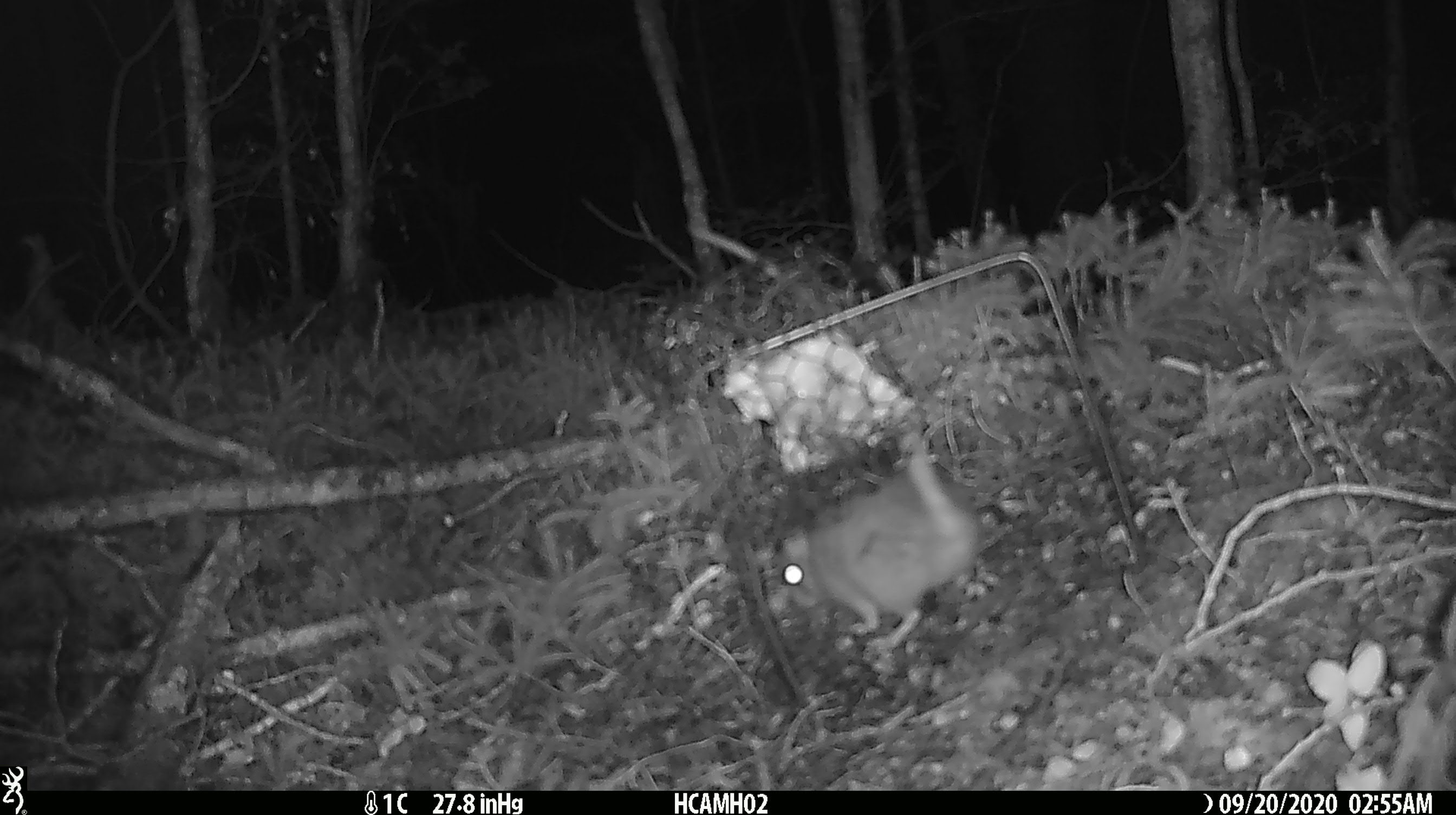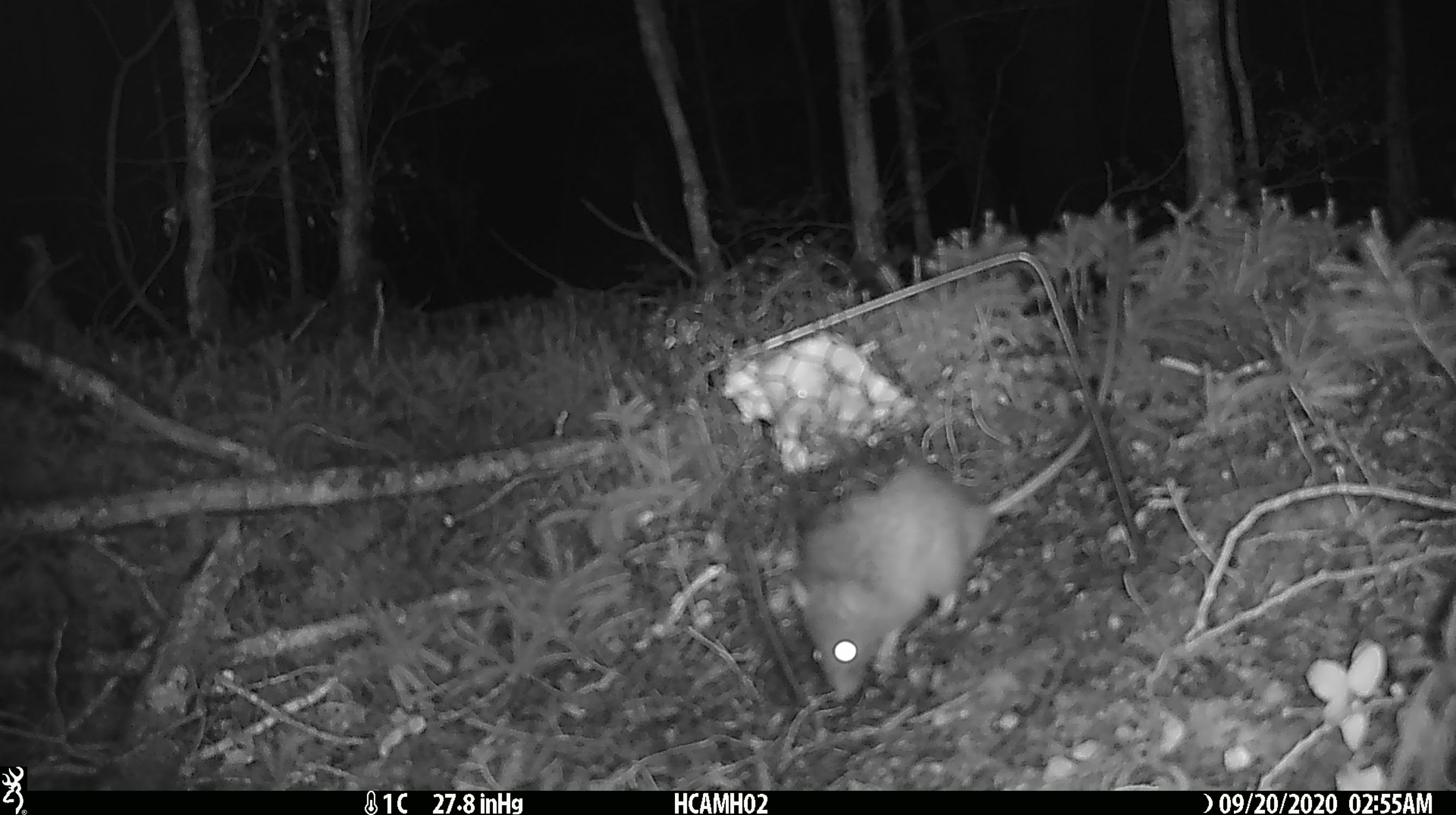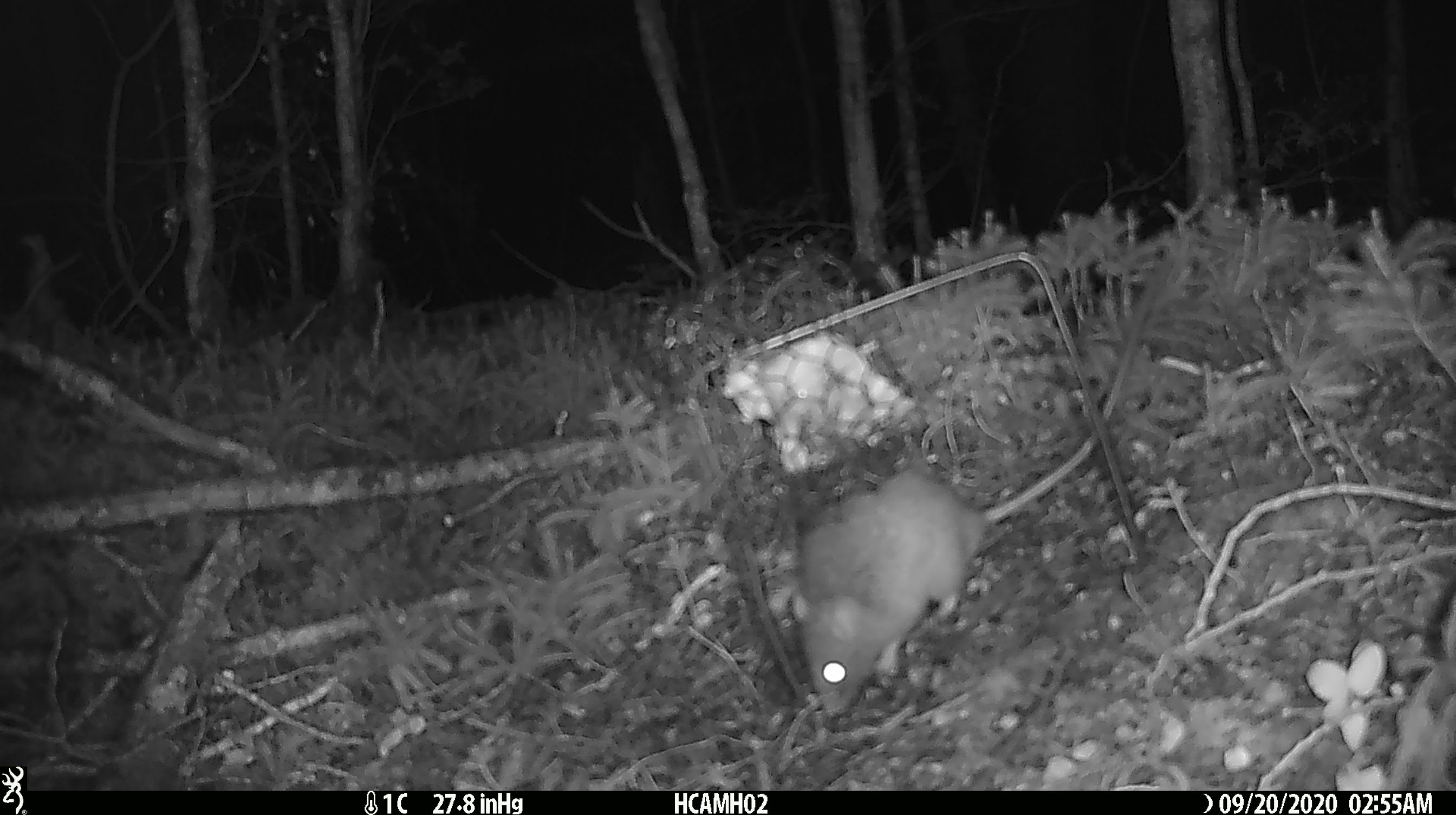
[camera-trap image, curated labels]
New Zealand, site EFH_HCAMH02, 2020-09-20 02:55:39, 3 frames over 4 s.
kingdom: Animalia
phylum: Chordata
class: Mammalia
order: Rodentia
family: Muridae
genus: Rattus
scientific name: Rattus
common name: rat